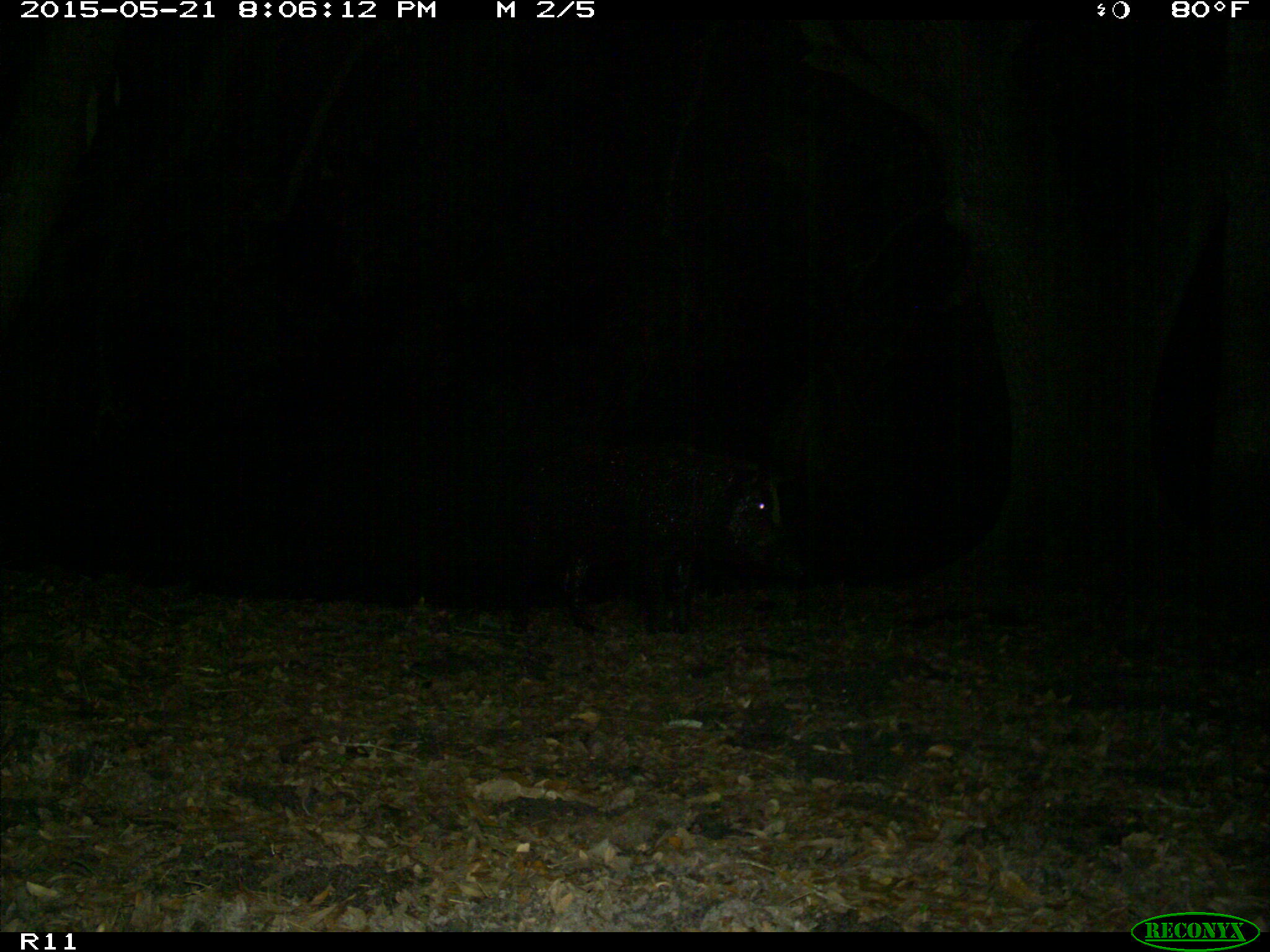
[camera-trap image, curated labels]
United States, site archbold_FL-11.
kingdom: Animalia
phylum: Chordata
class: Mammalia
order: Artiodactyla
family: Suidae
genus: Sus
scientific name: Sus scrofa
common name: wild boar